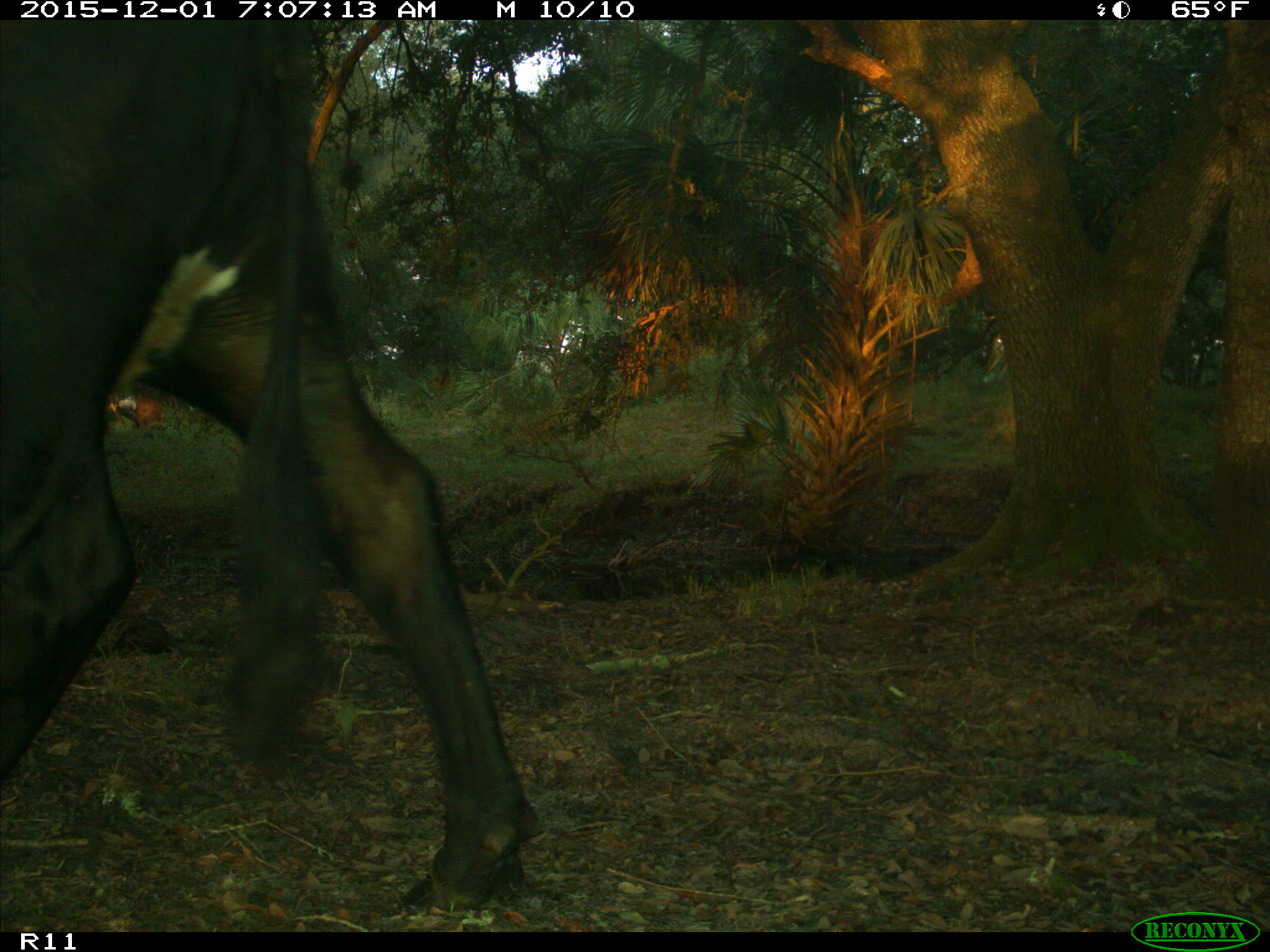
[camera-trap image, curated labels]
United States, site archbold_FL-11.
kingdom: Animalia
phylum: Chordata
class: Mammalia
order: Artiodactyla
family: Bovidae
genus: Bos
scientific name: Bos taurus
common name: domestic cow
Bos taurus (domestic cow).